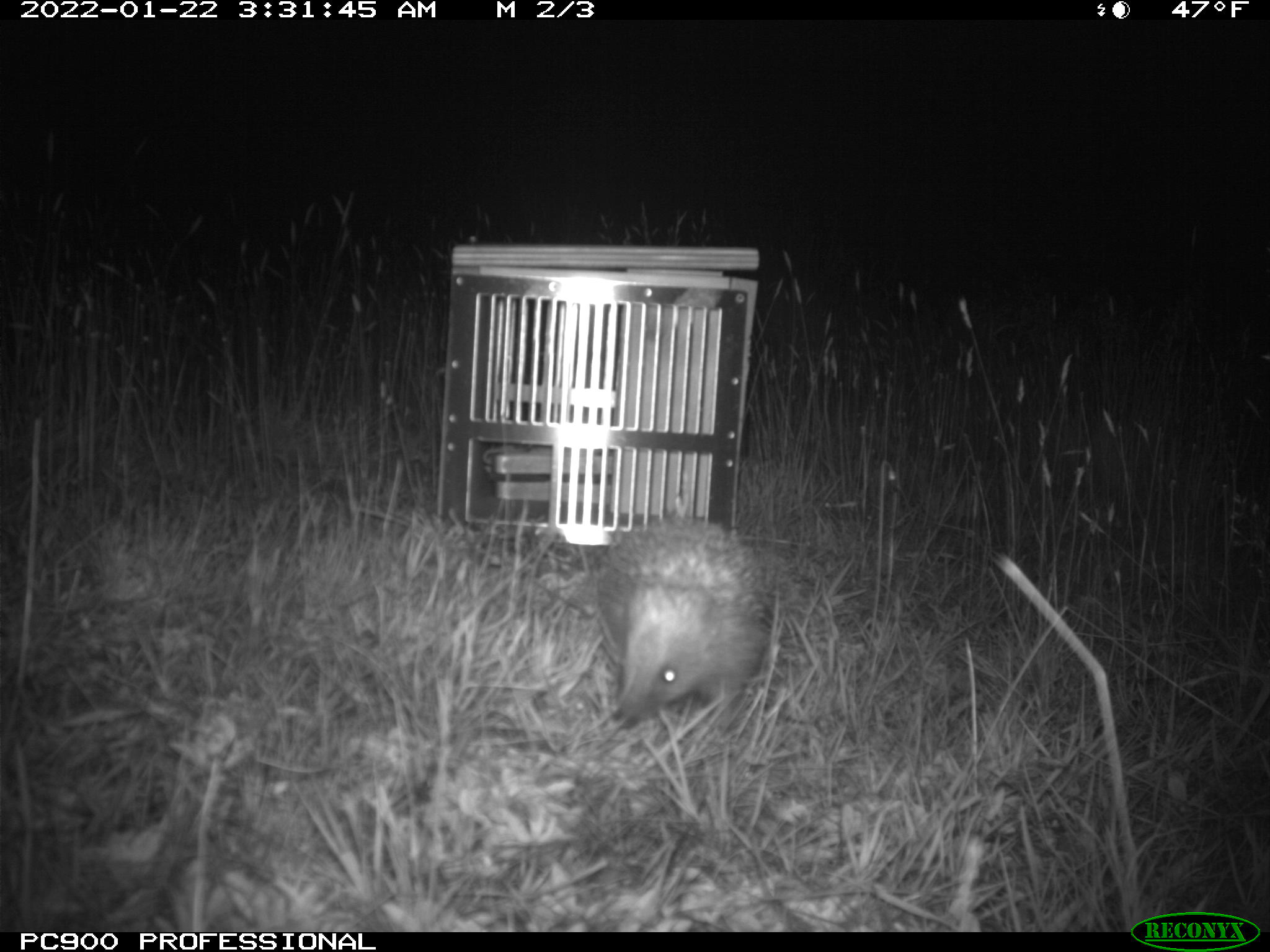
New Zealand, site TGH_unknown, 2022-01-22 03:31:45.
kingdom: Animalia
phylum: Chordata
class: Mammalia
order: Eulipotyphla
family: Erinaceidae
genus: Erinaceus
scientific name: Erinaceus europaeus europaeus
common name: european hedgehog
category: hedgehog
Hedgehog (european hedgehog) (Erinaceus europaeus europaeus).